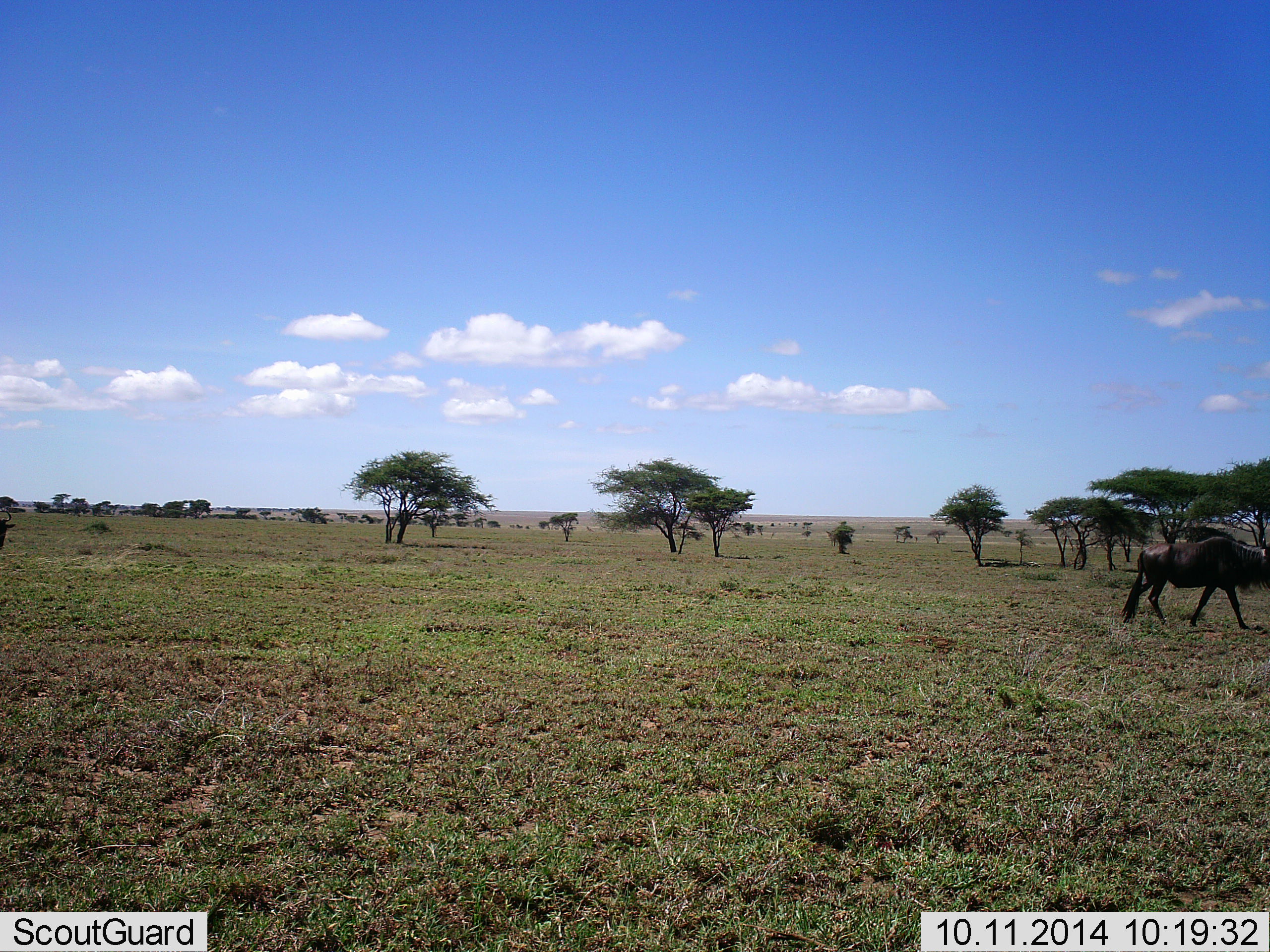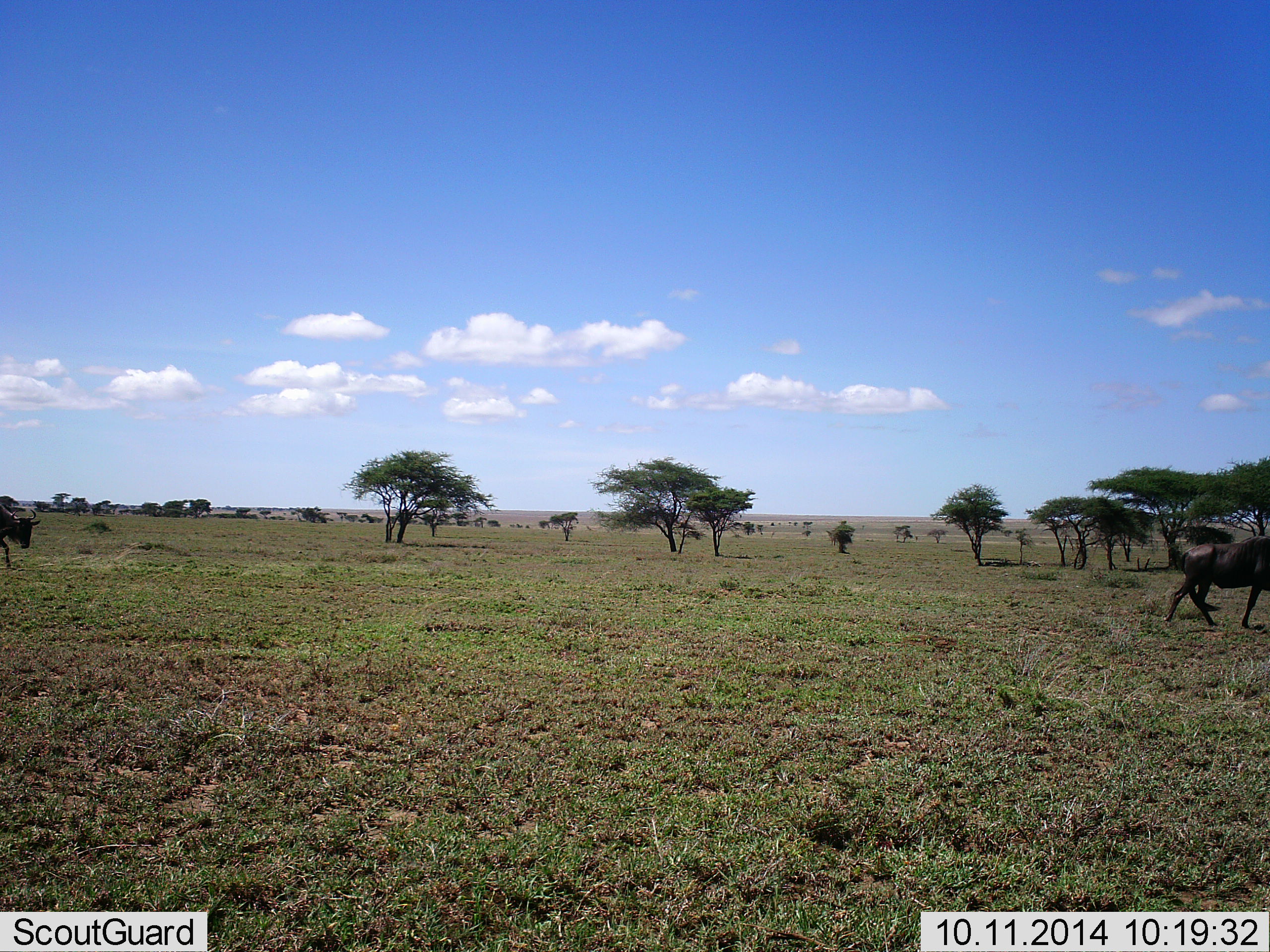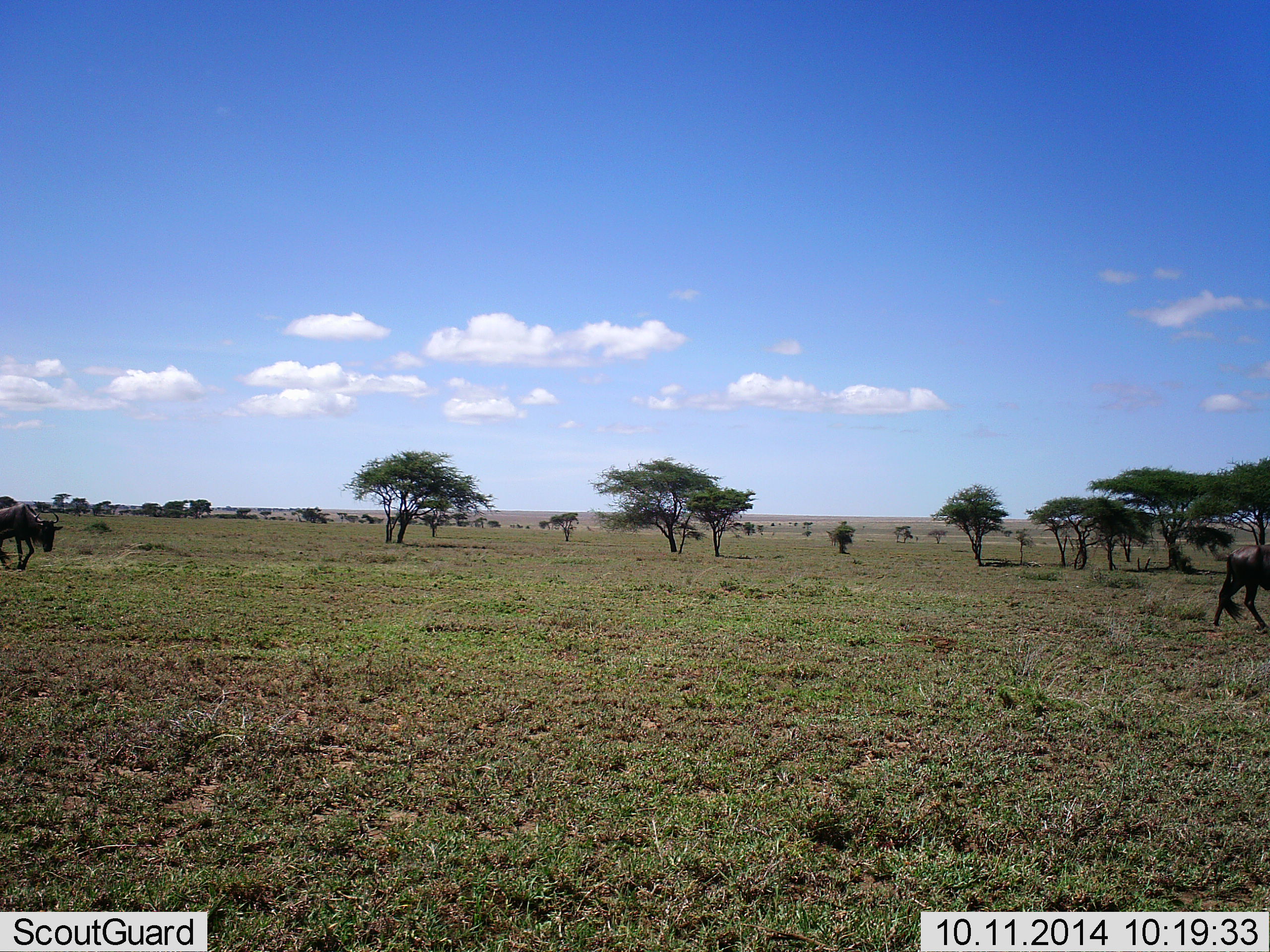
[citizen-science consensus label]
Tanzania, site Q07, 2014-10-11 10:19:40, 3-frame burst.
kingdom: Animalia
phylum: Chordata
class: Mammalia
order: Artiodactyla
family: Bovidae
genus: Connochaetes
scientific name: Connochaetes taurinus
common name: blue wildebeest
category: wildebeest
Wildebeest (blue wildebeest) (Connochaetes taurinus), count 2. Behavior (volunteer vote fractions): standing 8%, resting 0%, moving 100%, interacting 0%. Young present (vote fraction): 0%. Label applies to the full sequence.